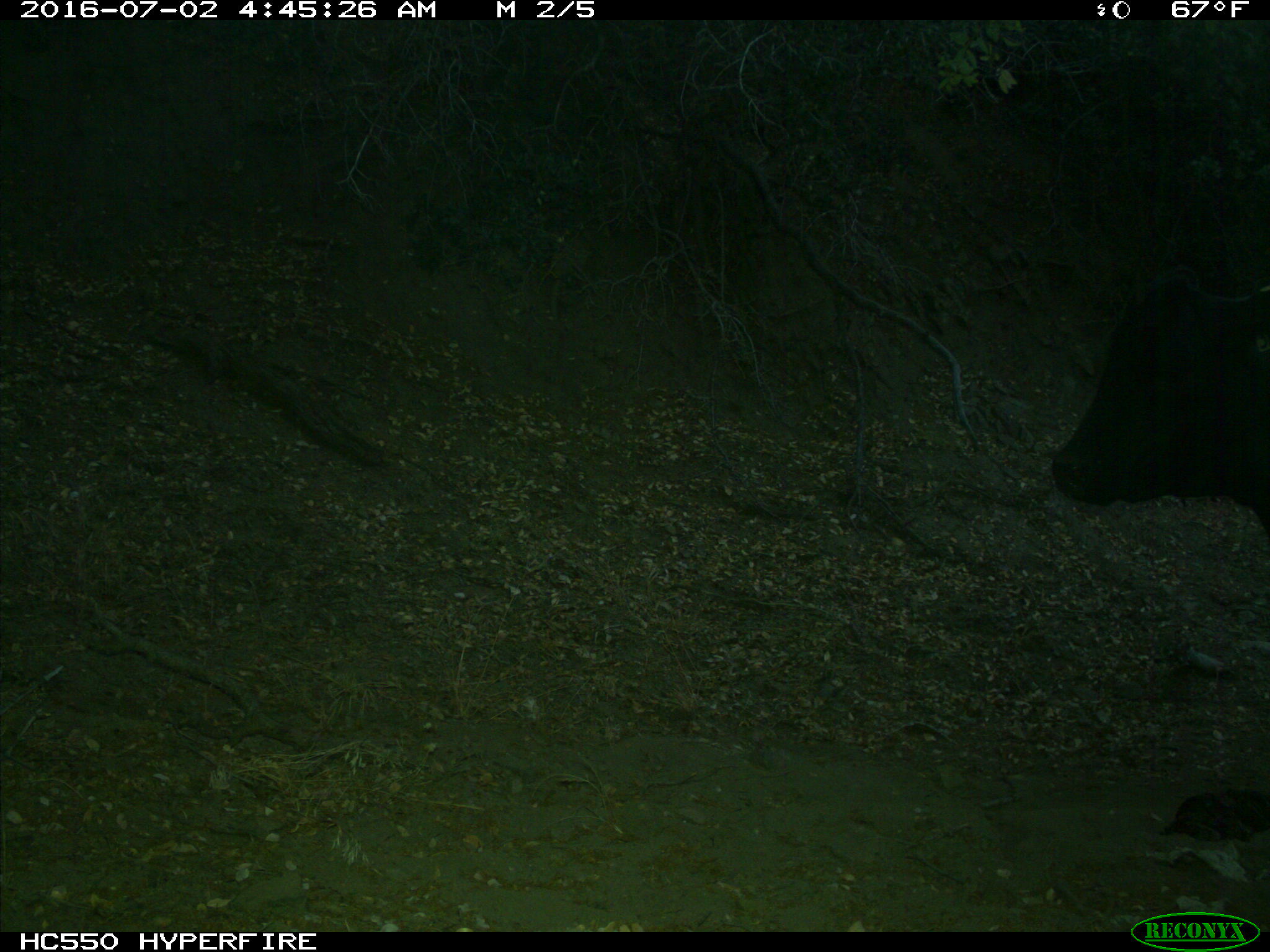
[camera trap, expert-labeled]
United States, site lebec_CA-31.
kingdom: Animalia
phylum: Chordata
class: Mammalia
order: Artiodactyla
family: Bovidae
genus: Bos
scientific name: Bos taurus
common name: domestic cow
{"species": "Bos taurus (domestic cow)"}